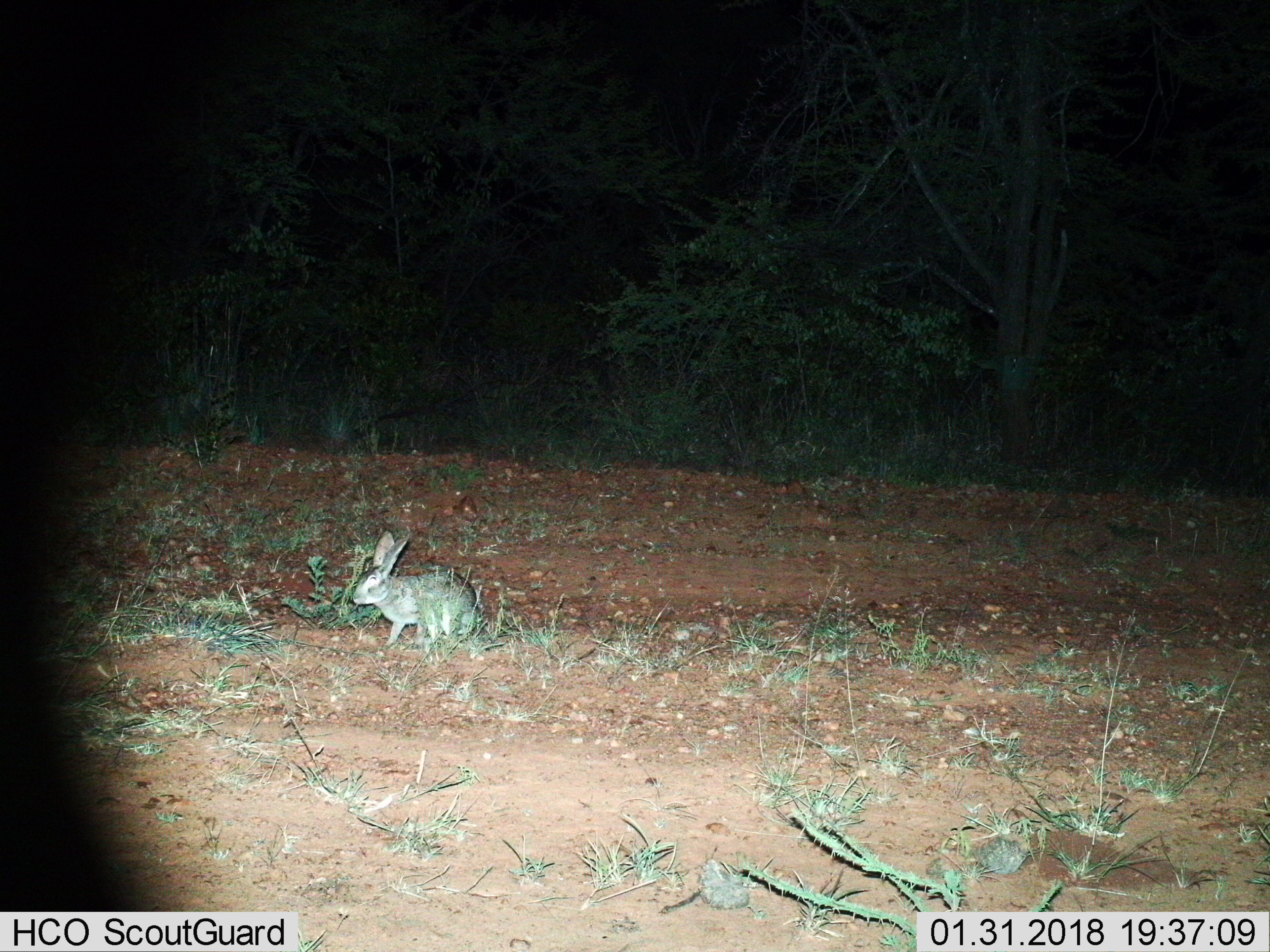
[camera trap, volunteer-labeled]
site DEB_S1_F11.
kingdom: Animalia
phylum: Chordata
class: Mammalia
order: Lagomorpha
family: Leporidae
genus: Lepus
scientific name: Lepus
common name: hare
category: hareunknown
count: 1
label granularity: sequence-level